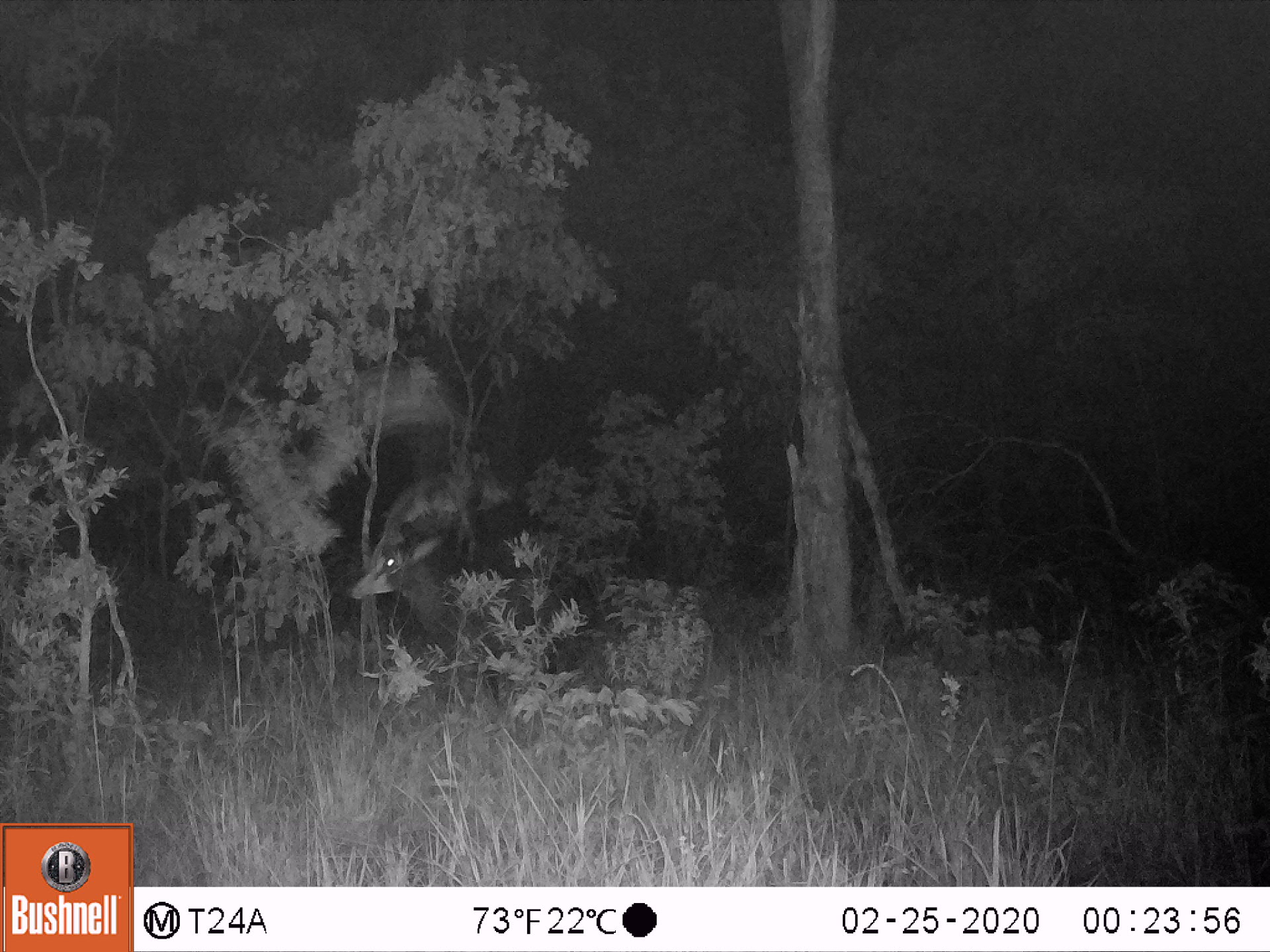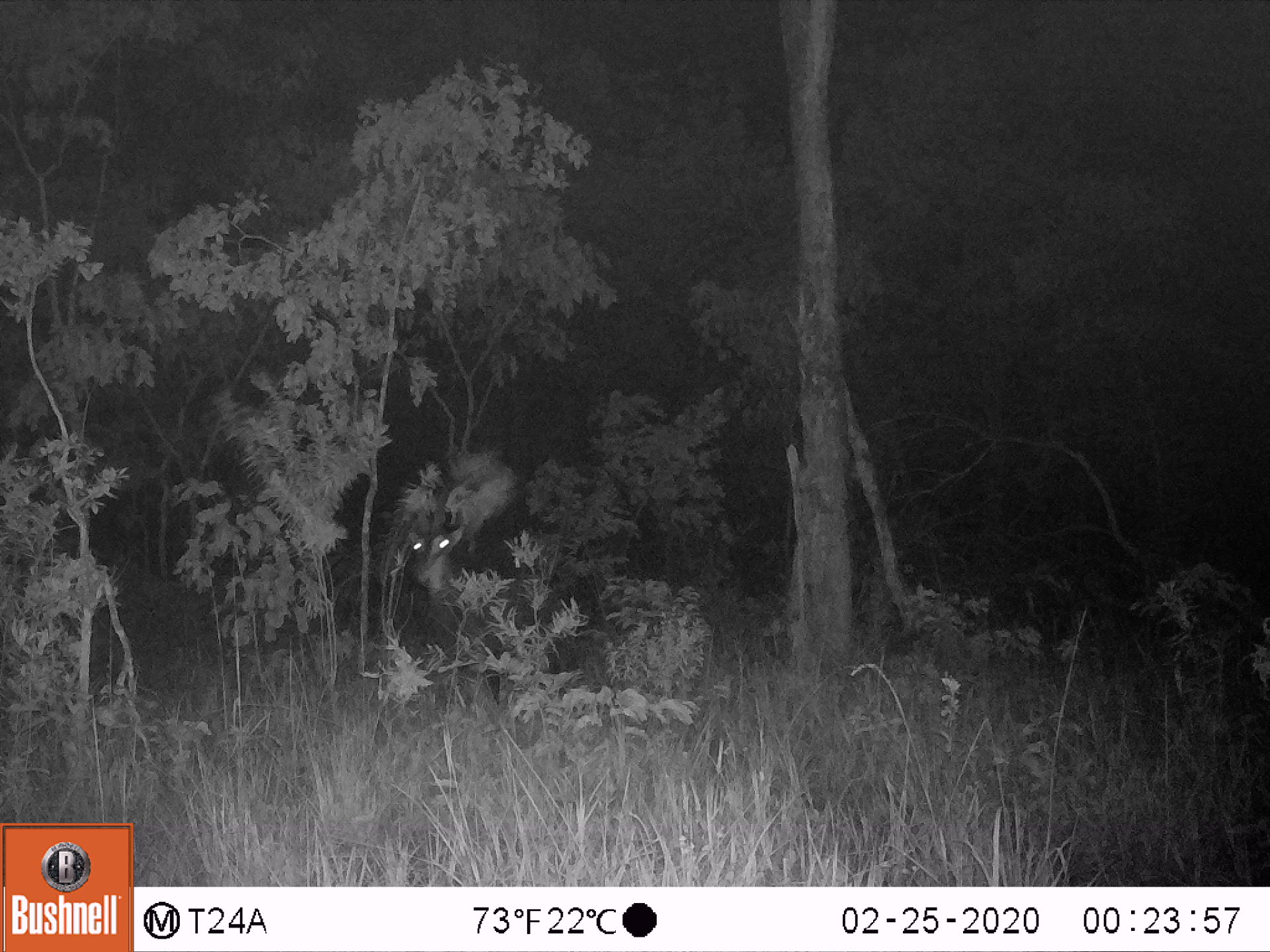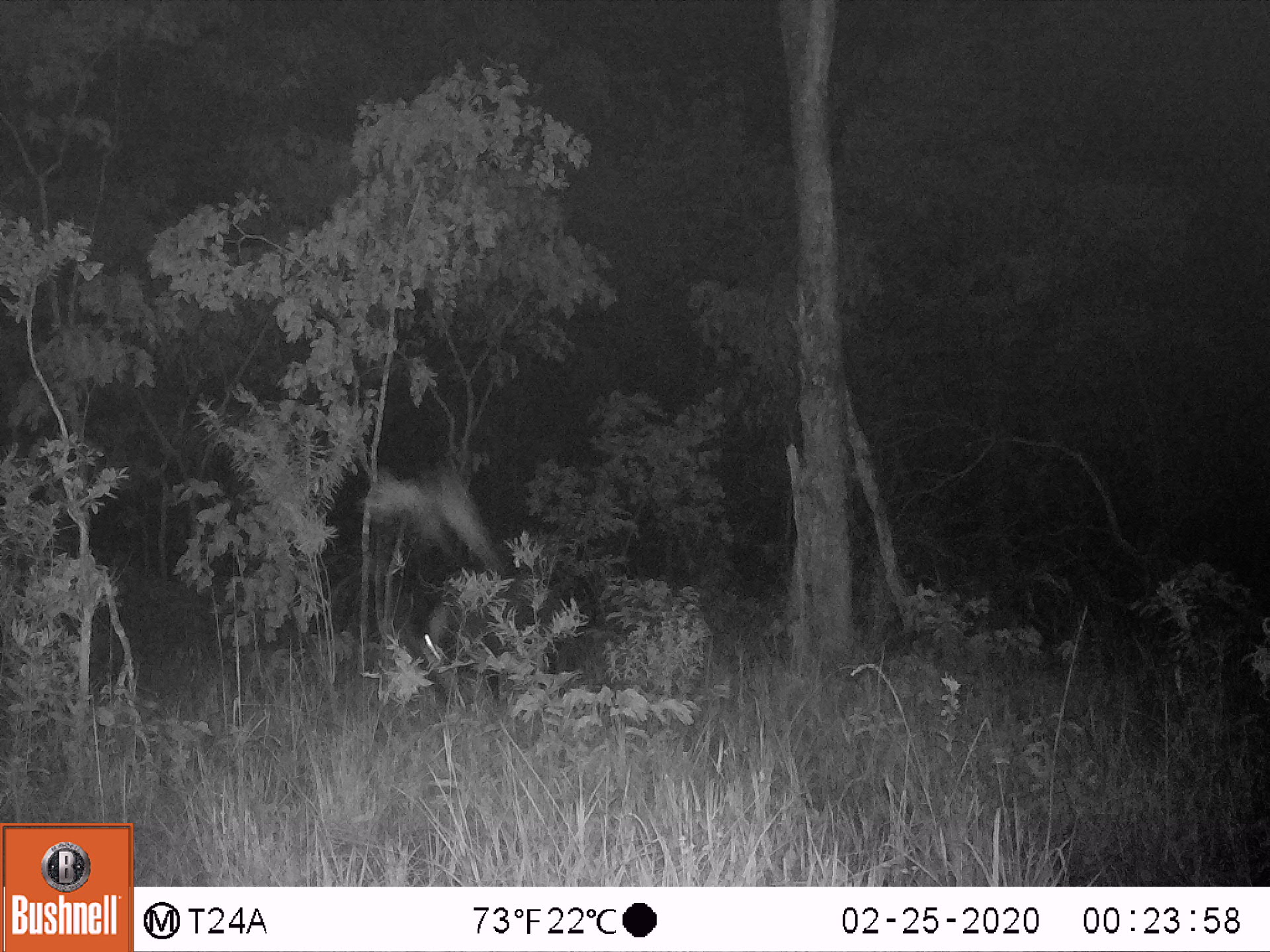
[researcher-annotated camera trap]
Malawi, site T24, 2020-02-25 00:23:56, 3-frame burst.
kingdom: Animalia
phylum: Chordata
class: Mammalia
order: Artiodactyla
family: Bovidae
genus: Hippotragus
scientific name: Hippotragus niger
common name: sable antelope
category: sable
Sable (sable antelope) (Hippotragus niger), count 1.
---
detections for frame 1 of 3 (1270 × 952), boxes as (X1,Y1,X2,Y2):
sable: (352,473,595,693)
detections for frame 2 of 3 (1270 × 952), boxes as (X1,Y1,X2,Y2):
sable: (403,469,590,675)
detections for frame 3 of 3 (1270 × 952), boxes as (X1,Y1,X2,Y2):
sable: (379,530,604,728)